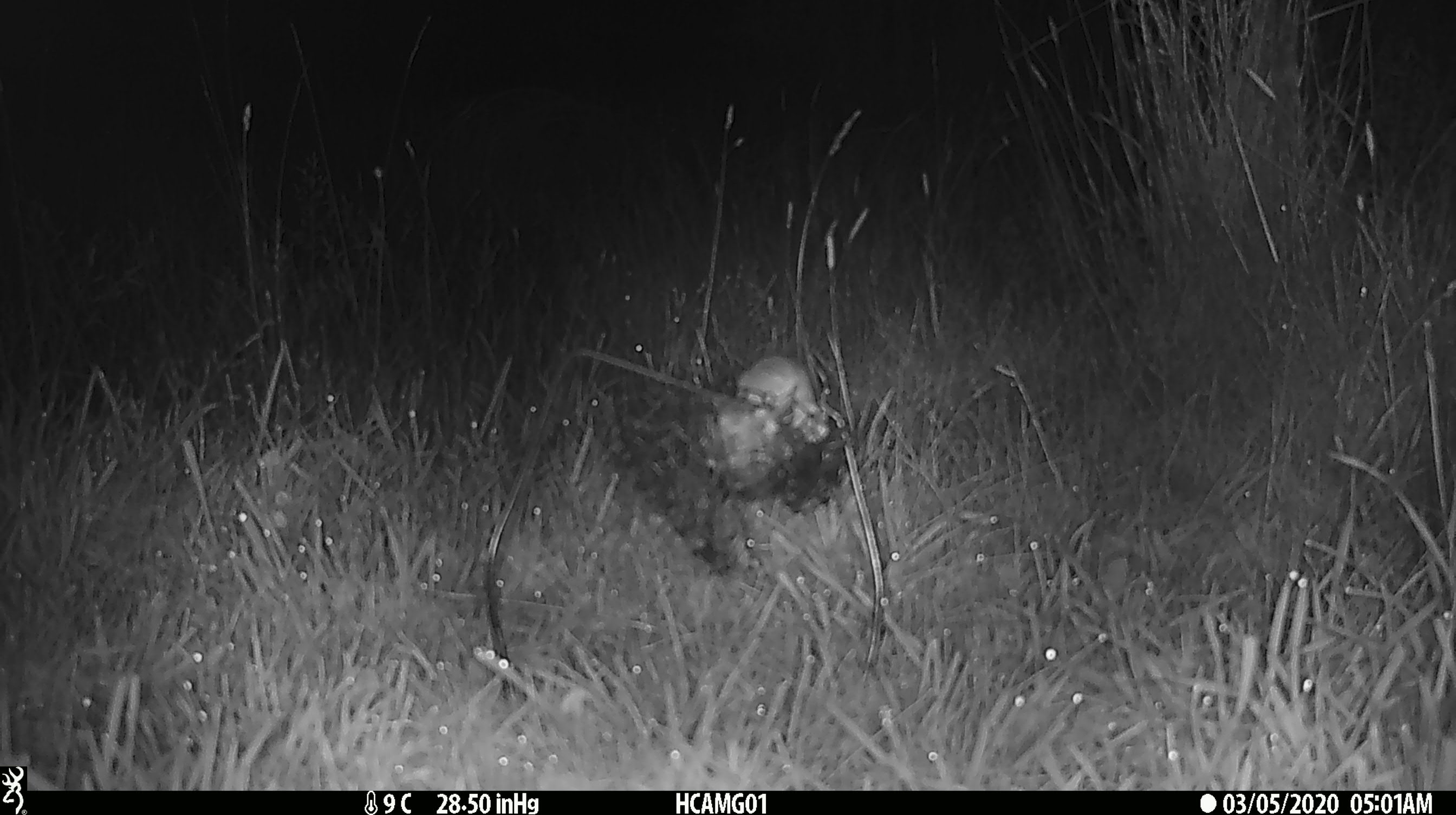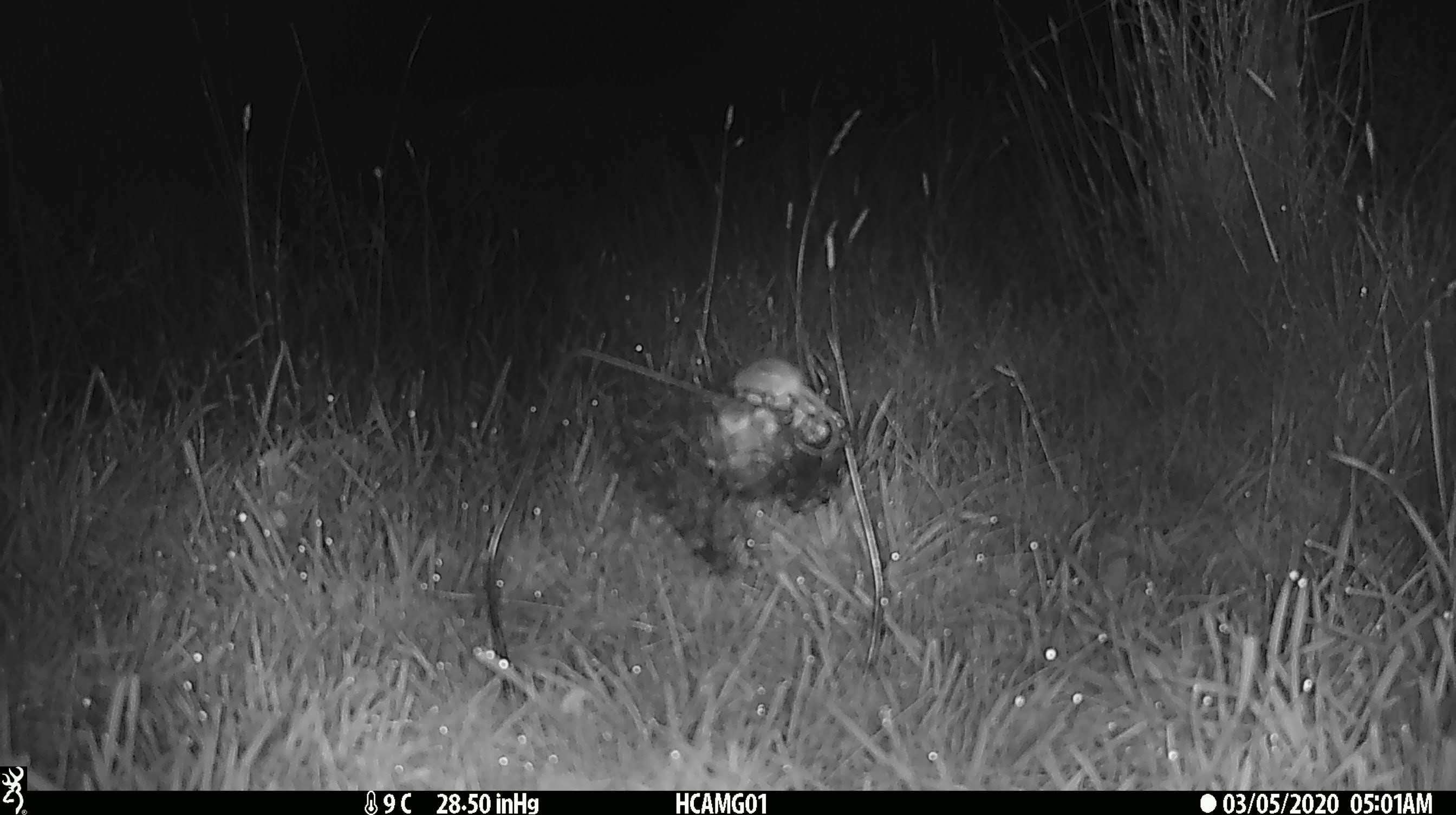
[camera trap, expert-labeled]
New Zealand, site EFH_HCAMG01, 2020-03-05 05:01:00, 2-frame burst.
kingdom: Animalia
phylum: Chordata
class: Mammalia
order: Rodentia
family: Muridae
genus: Mus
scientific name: Mus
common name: mouse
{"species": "mouse (Mus)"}